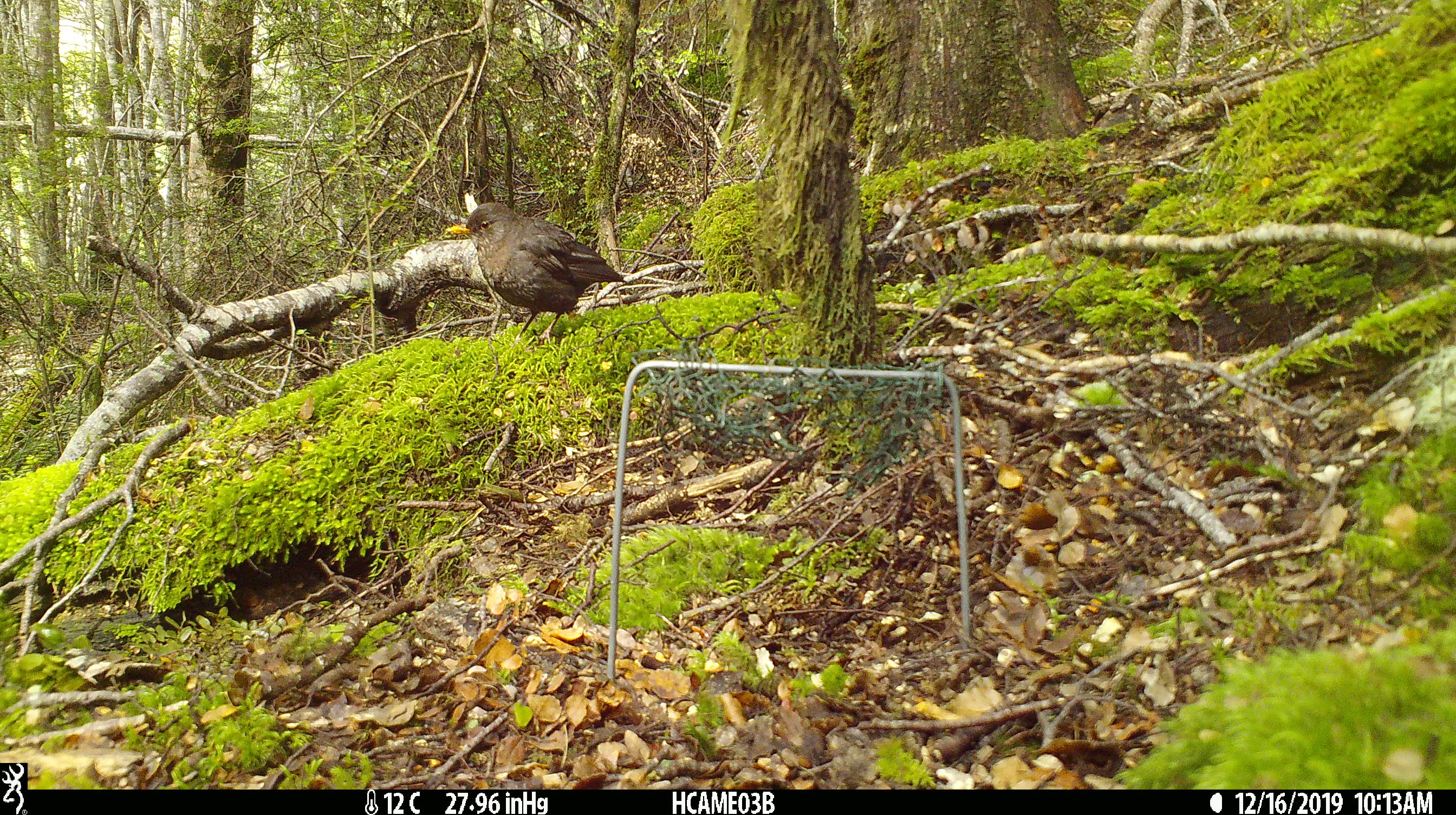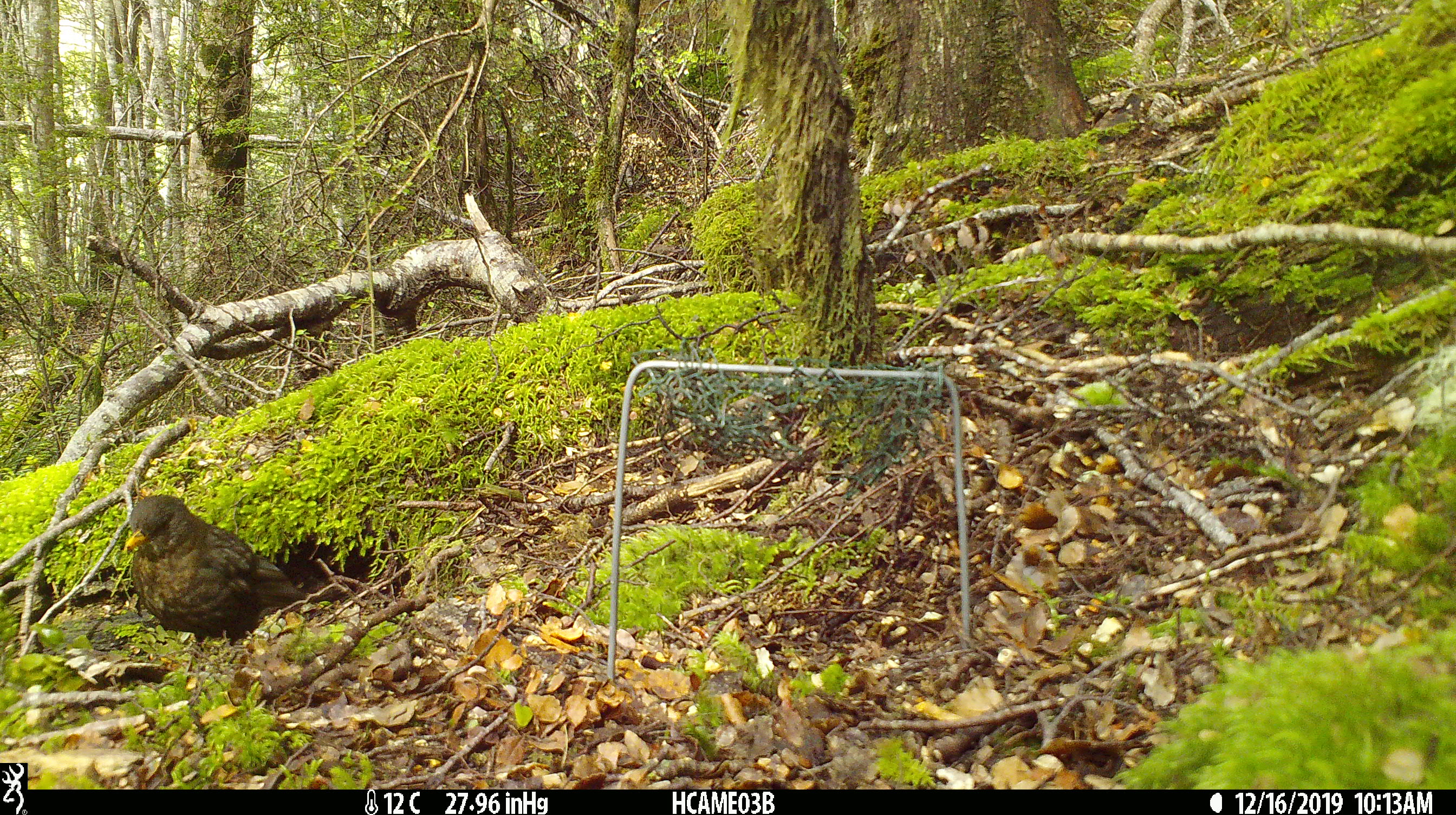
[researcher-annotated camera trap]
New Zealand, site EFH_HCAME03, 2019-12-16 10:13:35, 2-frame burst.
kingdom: Animalia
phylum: Chordata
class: Aves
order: Passeriformes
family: Turdidae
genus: Turdus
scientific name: Turdus merula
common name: eurasian blackbird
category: blackbird